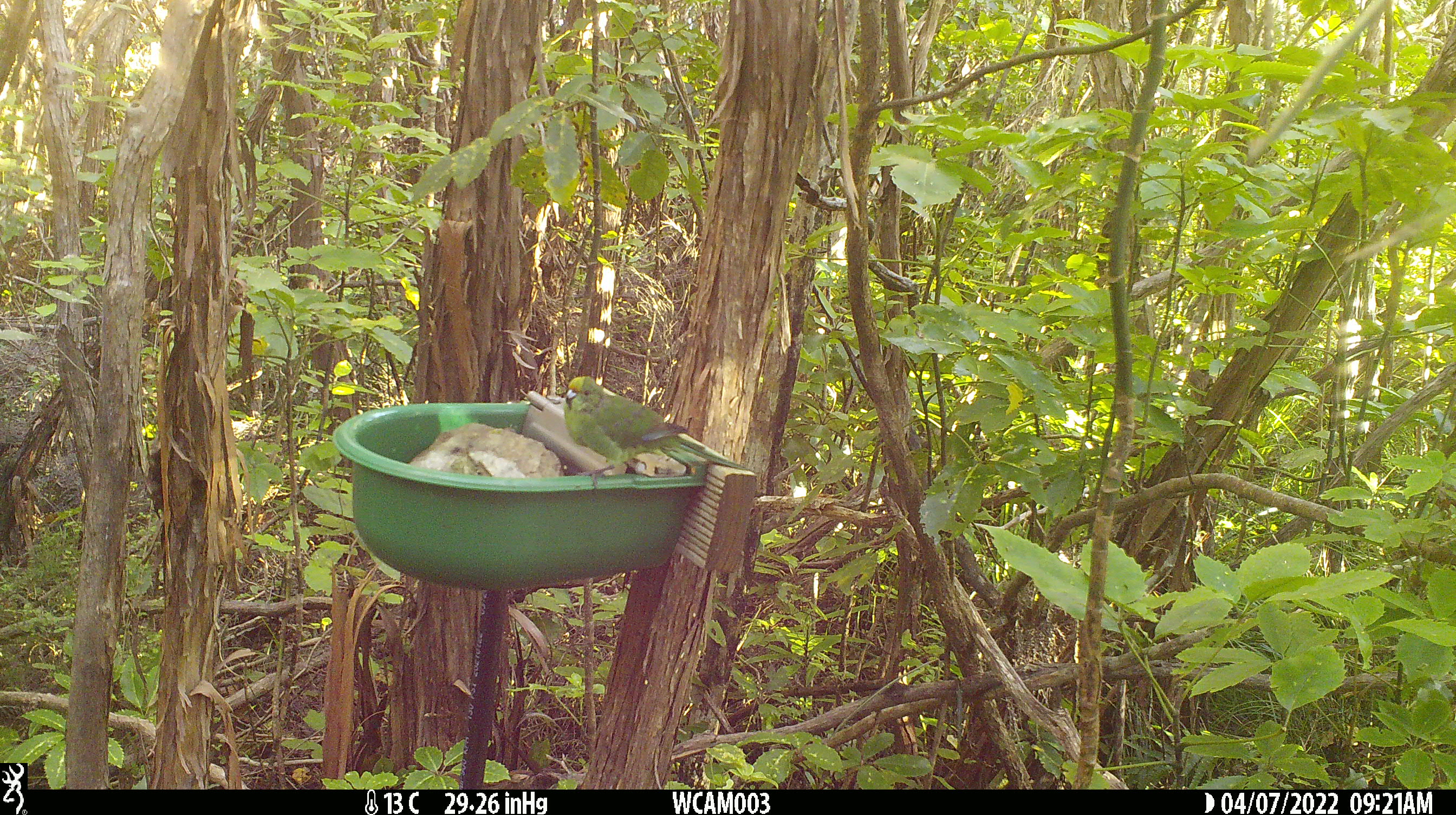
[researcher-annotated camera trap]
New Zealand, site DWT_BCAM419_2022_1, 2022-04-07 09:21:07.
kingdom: Animalia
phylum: Chordata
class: Aves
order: Psittaciformes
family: Psittaculidae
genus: Cyanoramphus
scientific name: Cyanoramphus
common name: parakeet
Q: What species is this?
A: Parakeet (Cyanoramphus).